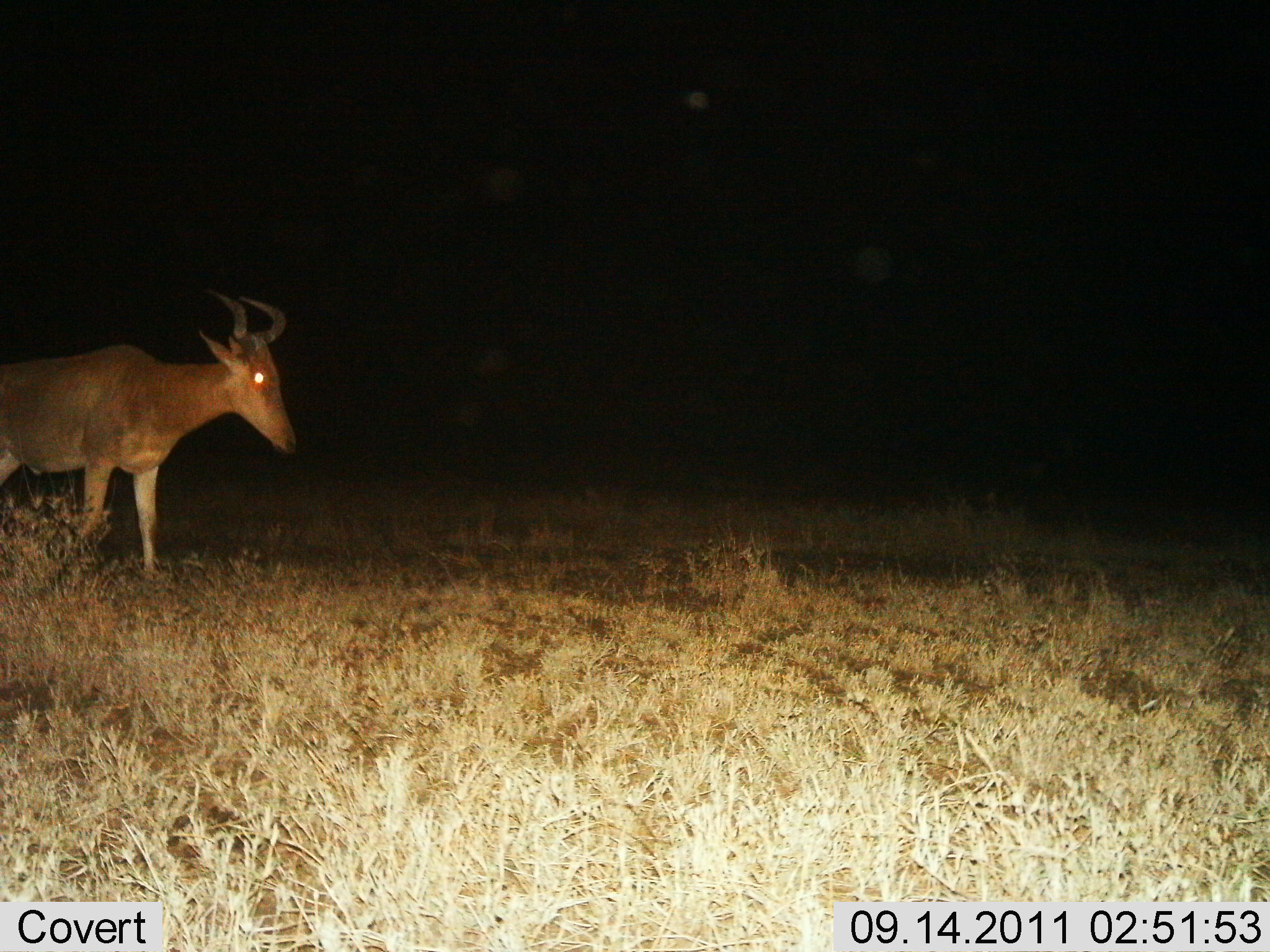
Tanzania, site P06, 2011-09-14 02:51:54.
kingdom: Animalia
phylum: Chordata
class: Mammalia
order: Artiodactyla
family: Bovidae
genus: Alcelaphus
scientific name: Alcelaphus buselaphus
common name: hartebeest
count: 1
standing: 55%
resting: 0%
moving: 45%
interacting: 0%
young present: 0%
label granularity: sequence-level